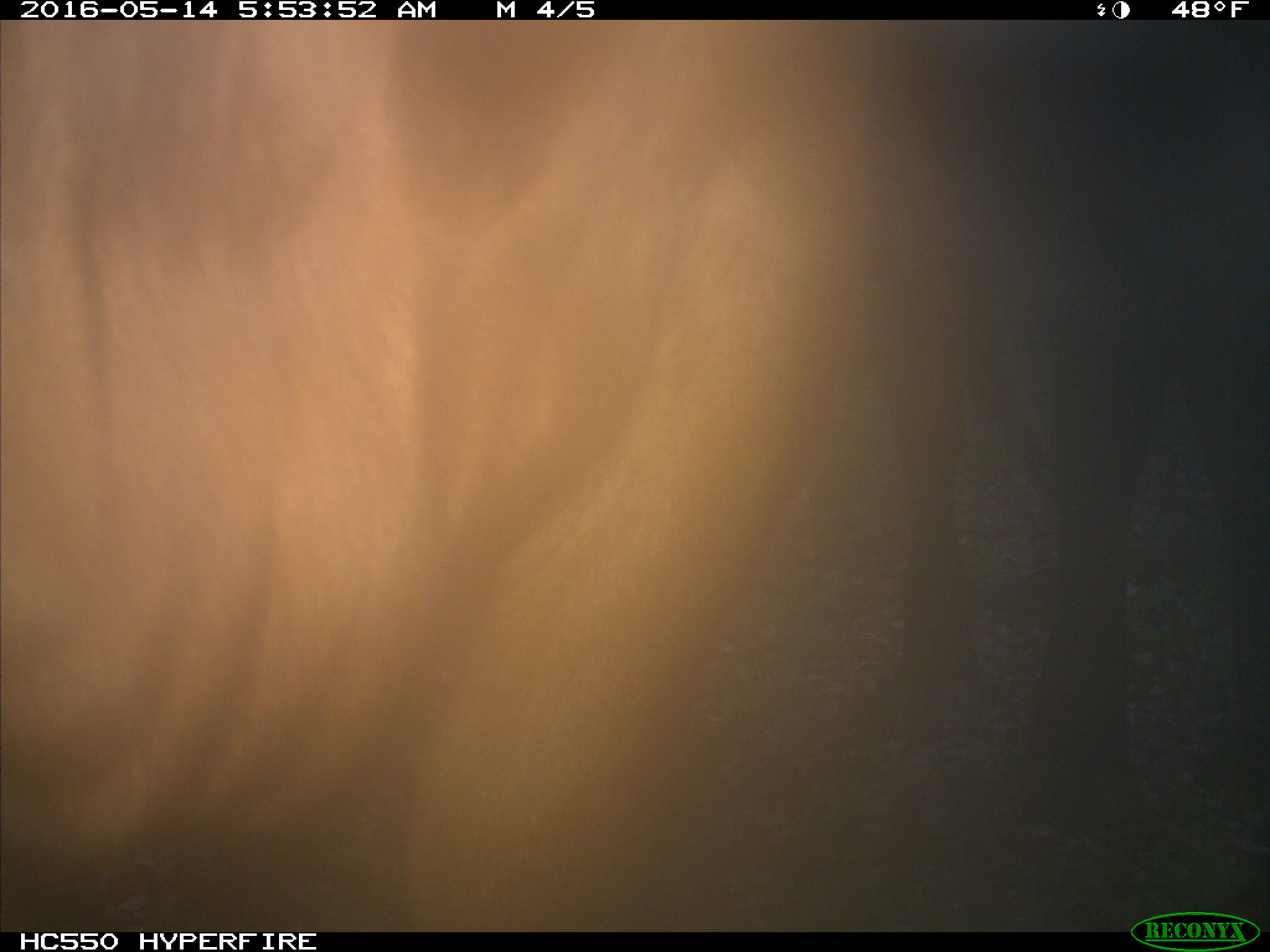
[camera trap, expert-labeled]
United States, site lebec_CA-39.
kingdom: Animalia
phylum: Chordata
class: Mammalia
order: Artiodactyla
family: Bovidae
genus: Bos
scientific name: Bos taurus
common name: domestic cow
Bos taurus (domestic cow).